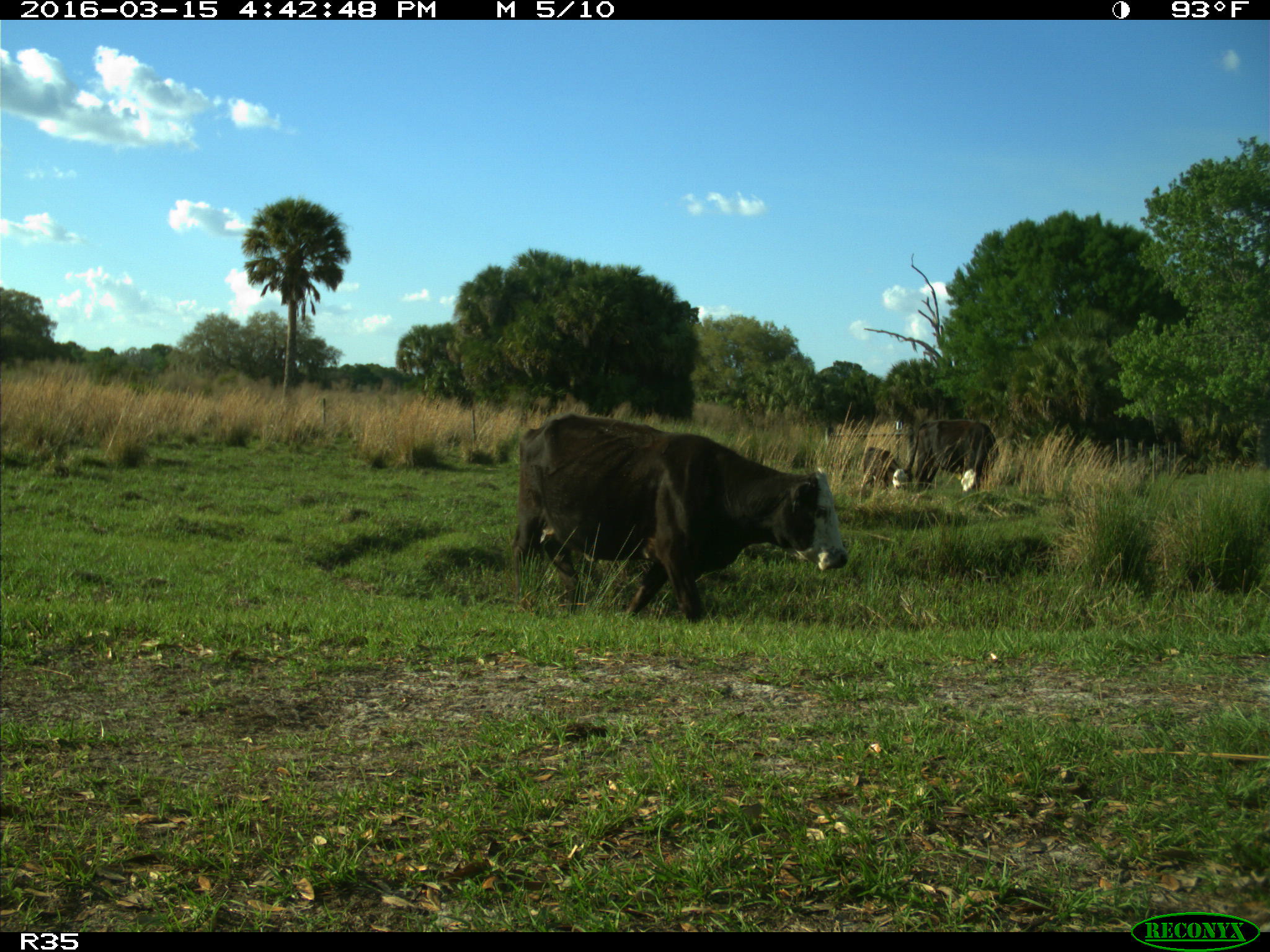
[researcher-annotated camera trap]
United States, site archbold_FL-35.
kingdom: Animalia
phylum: Chordata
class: Mammalia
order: Artiodactyla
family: Bovidae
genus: Bos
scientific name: Bos taurus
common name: domestic cow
Bos taurus (domestic cow).